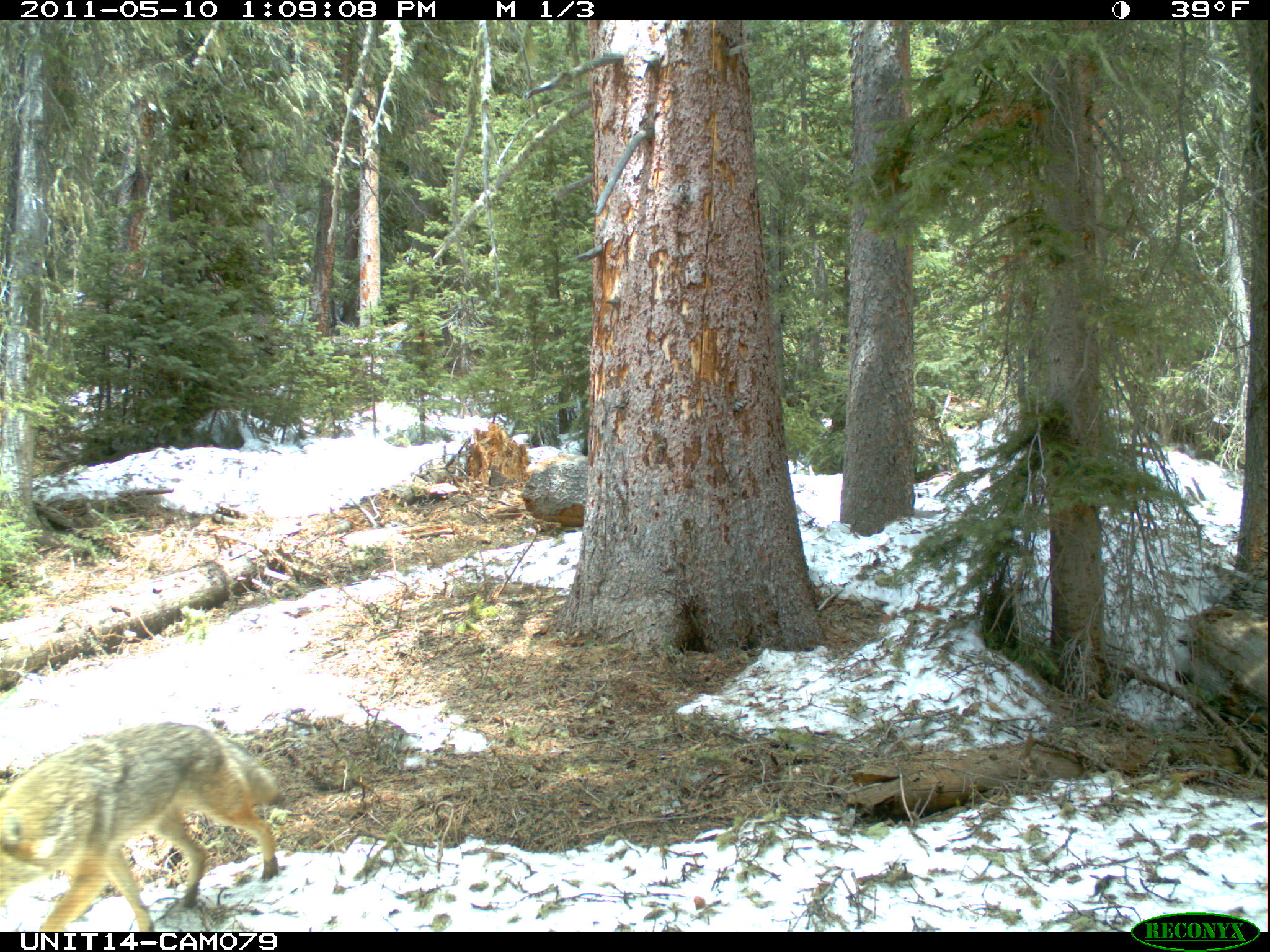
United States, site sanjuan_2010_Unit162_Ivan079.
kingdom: Animalia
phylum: Chordata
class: Mammalia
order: Carnivora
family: Canidae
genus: Canis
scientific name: Canis latrans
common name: coyote